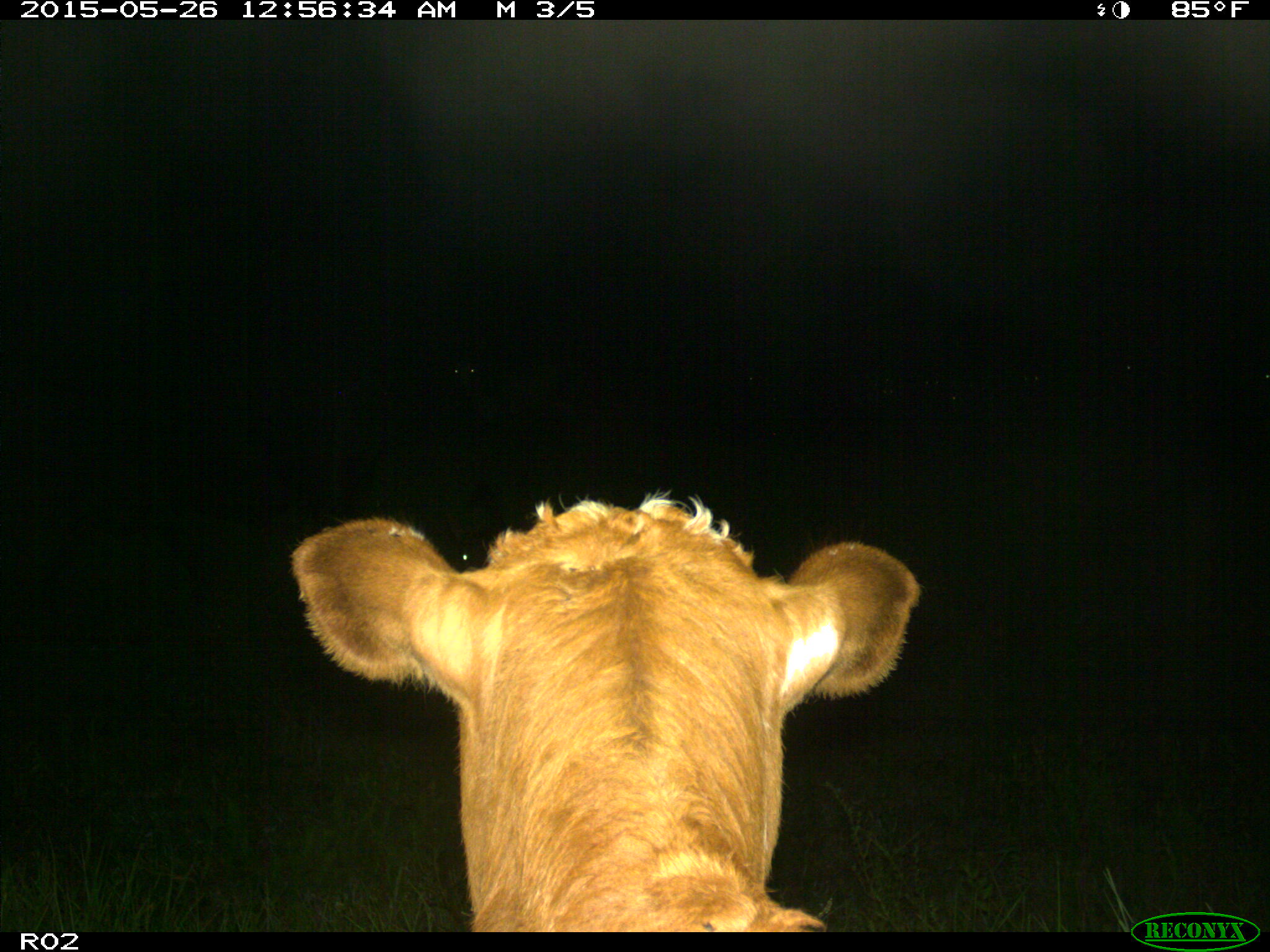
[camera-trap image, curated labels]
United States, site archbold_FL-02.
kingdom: Animalia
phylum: Chordata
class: Mammalia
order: Artiodactyla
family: Bovidae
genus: Bos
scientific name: Bos taurus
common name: domestic cow